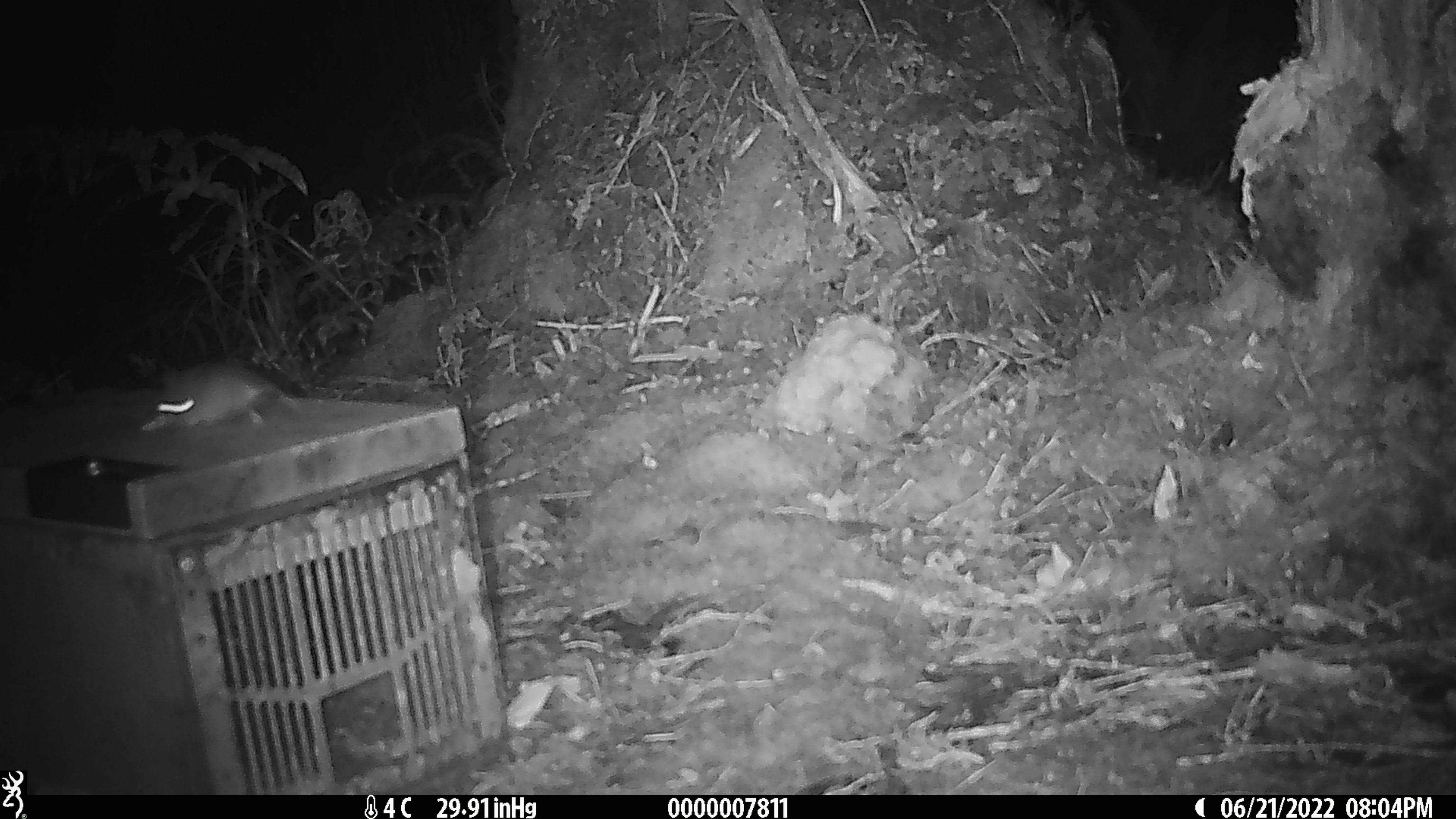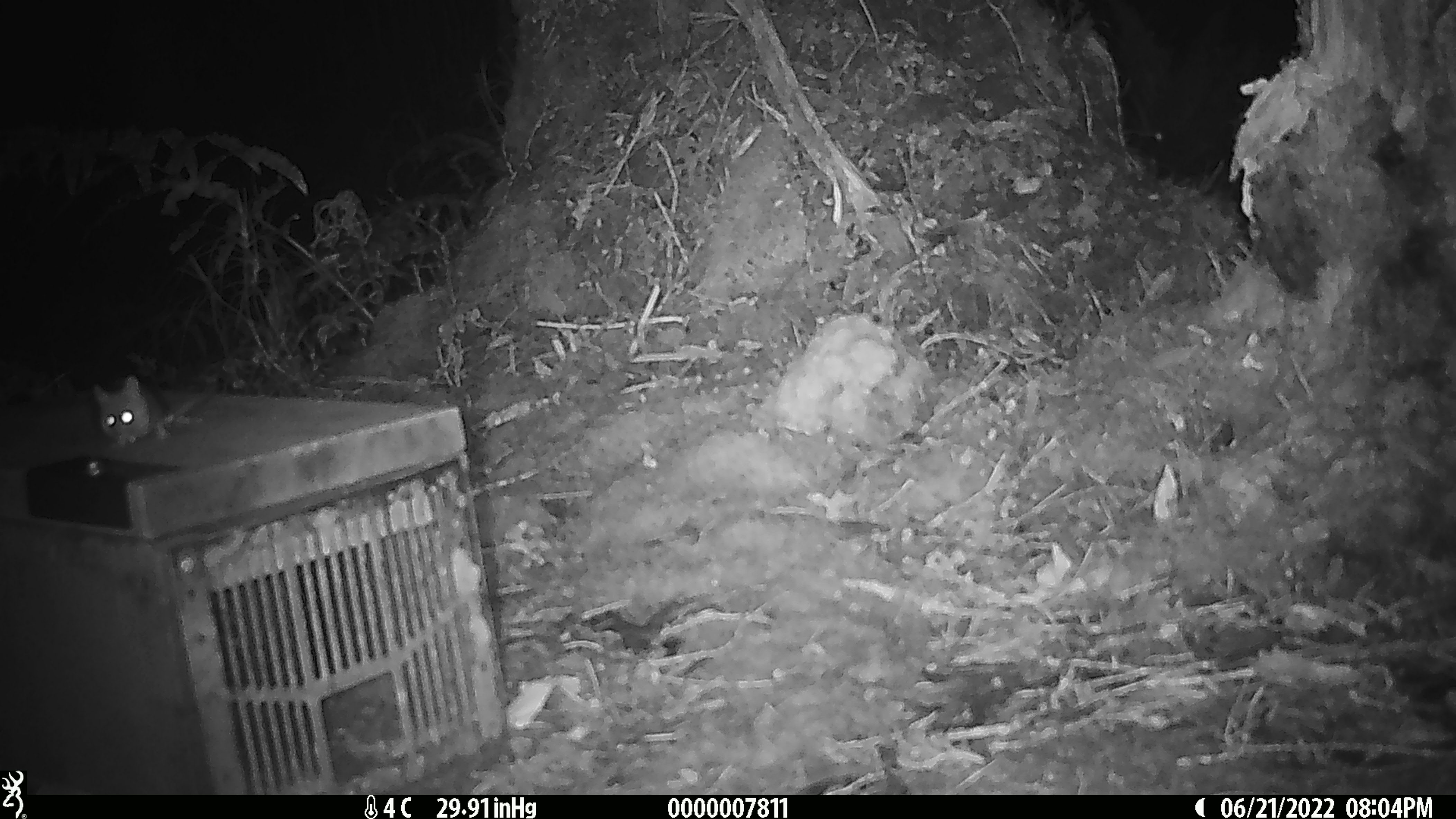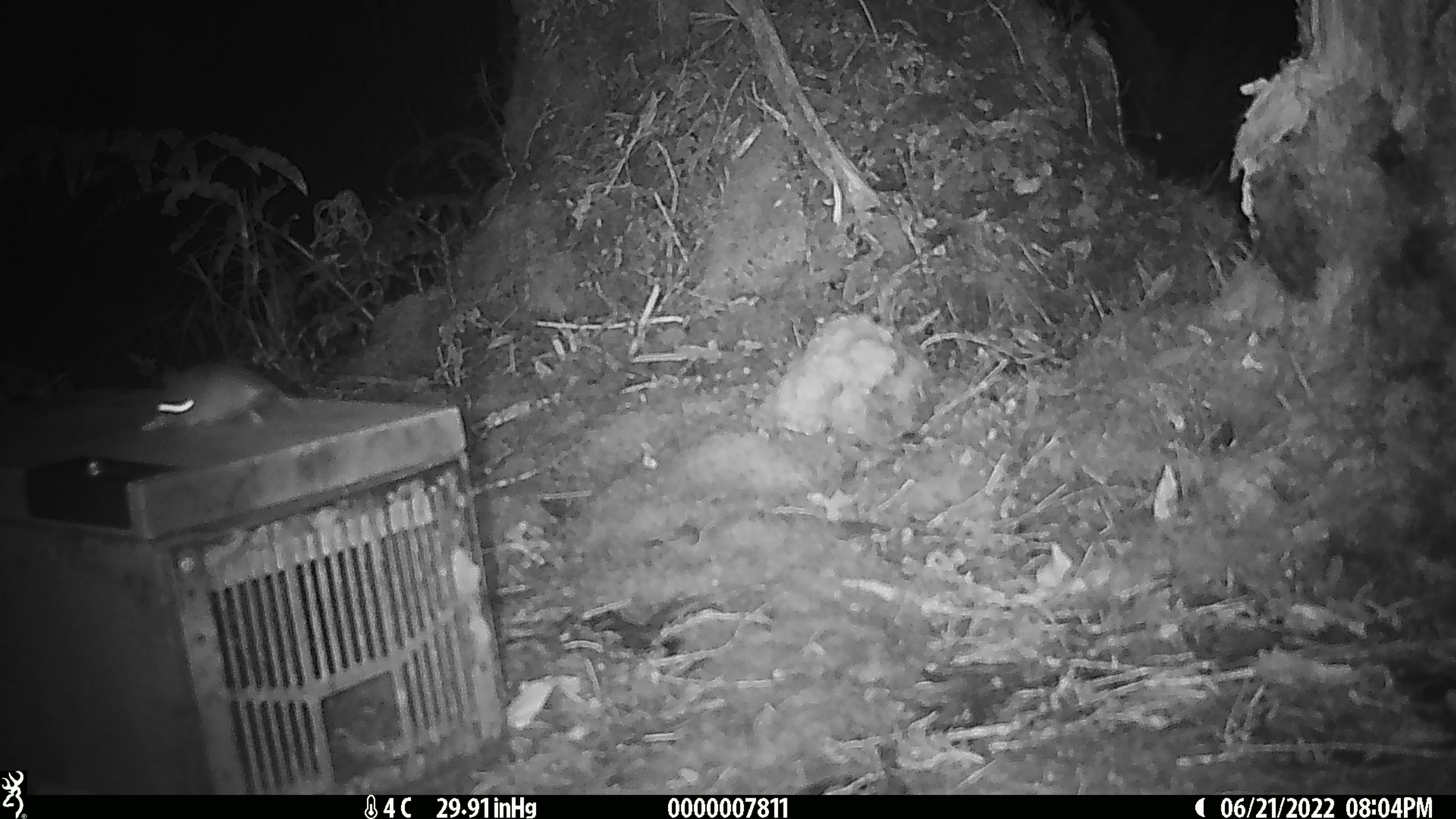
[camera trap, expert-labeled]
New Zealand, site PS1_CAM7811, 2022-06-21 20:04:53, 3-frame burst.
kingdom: Animalia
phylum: Chordata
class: Mammalia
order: Rodentia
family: Muridae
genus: Mus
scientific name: Mus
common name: mouse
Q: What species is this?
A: Mouse (Mus).